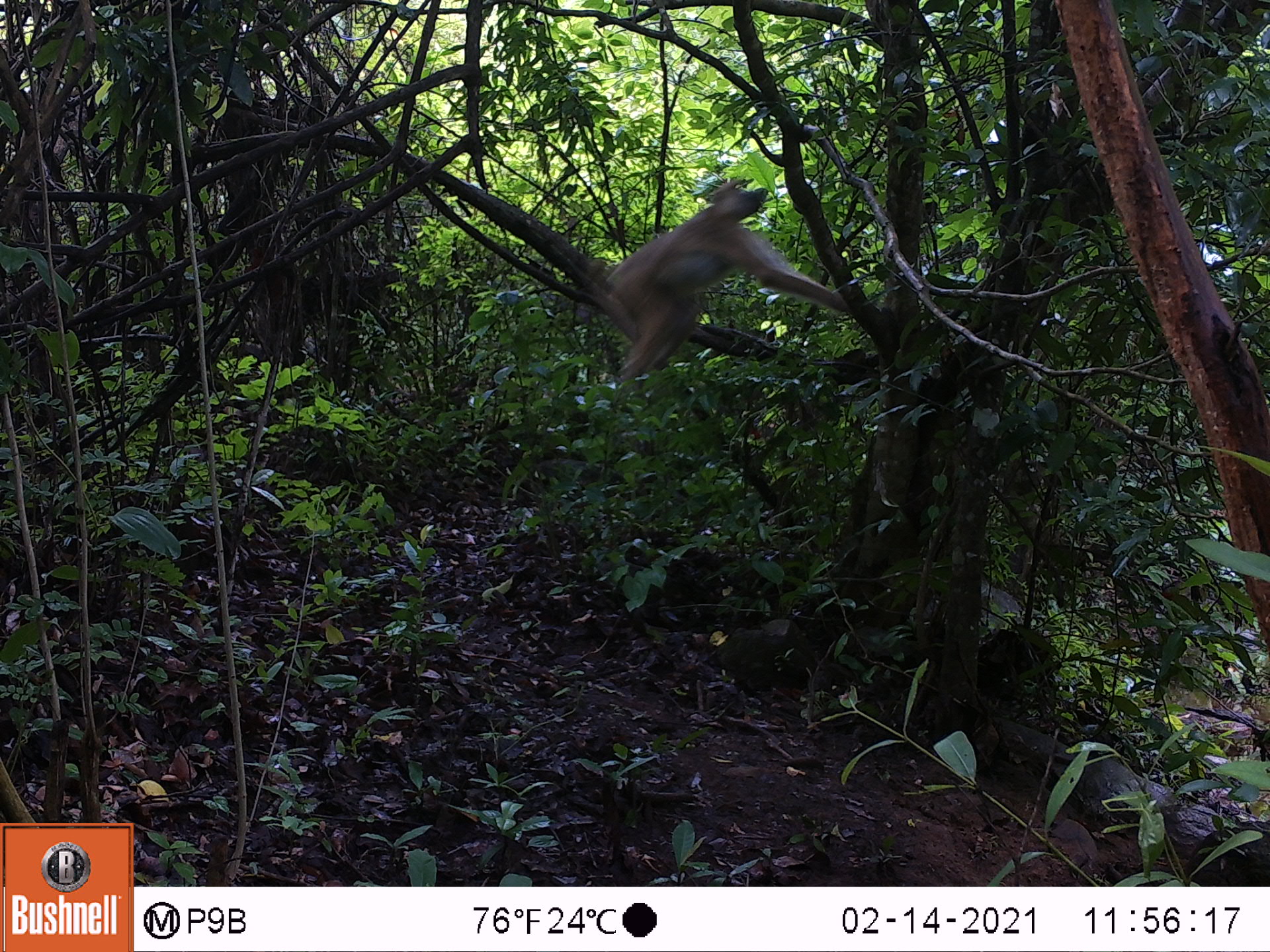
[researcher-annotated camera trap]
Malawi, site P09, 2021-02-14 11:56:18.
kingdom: Animalia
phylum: Chordata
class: Mammalia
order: Primates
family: Cercopithecidae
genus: Papio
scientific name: Papio cynocephalus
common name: yellow baboon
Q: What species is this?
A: Yellow baboon (Papio cynocephalus).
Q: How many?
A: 1.